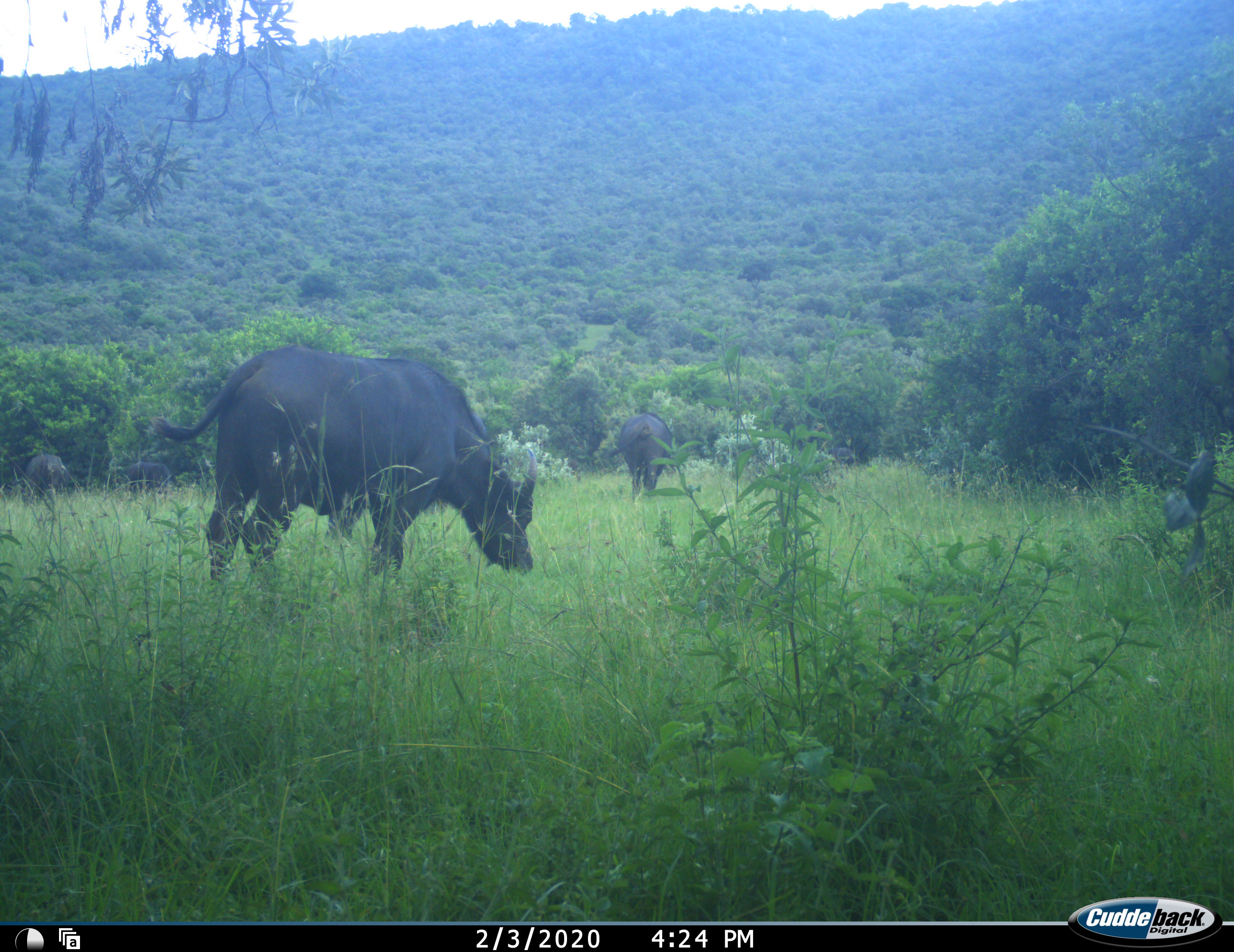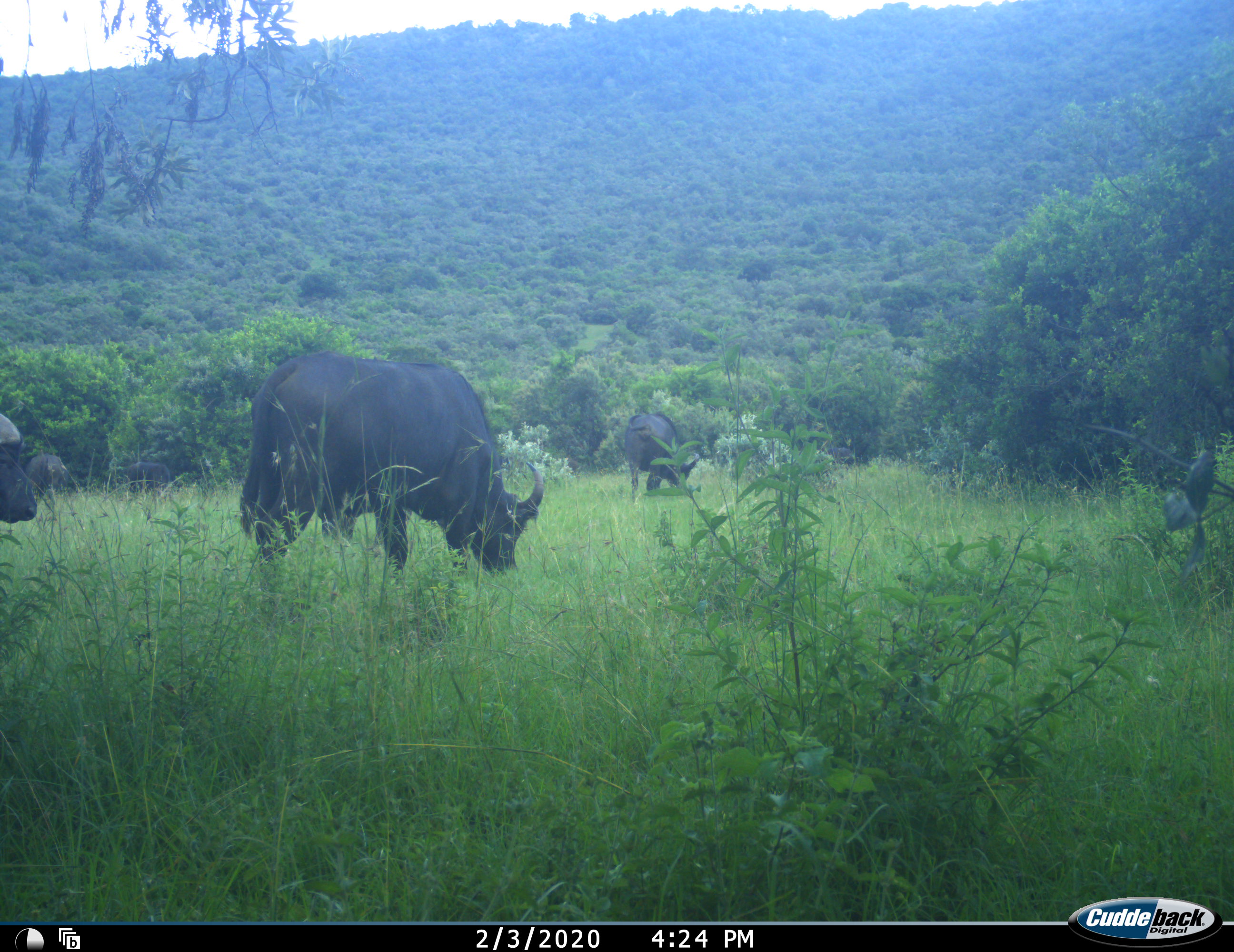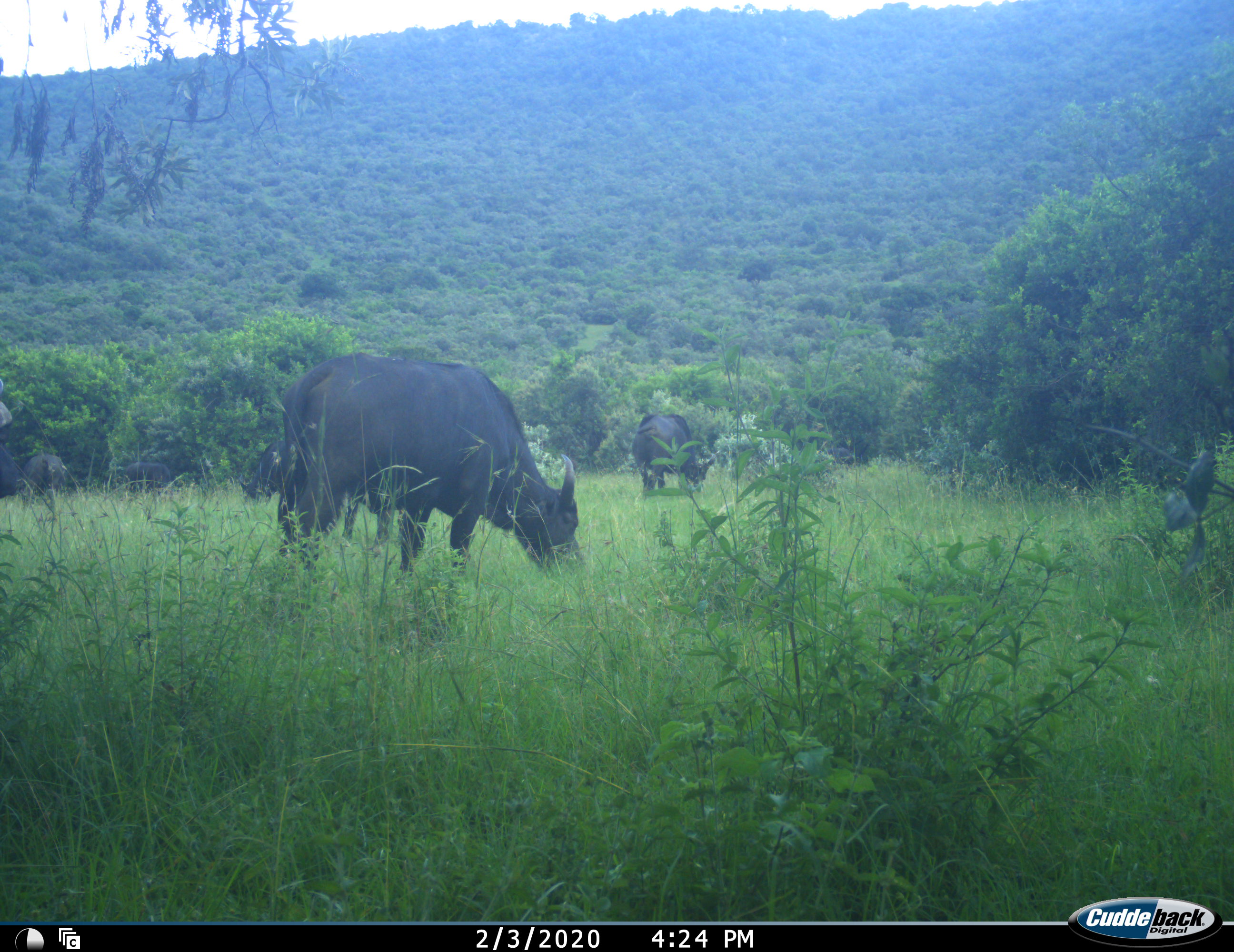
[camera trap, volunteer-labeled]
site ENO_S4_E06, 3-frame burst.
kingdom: Animalia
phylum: Chordata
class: Mammalia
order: Artiodactyla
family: Bovidae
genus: Syncerus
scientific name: Syncerus caffer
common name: african buffalo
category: buffalo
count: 5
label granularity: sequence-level